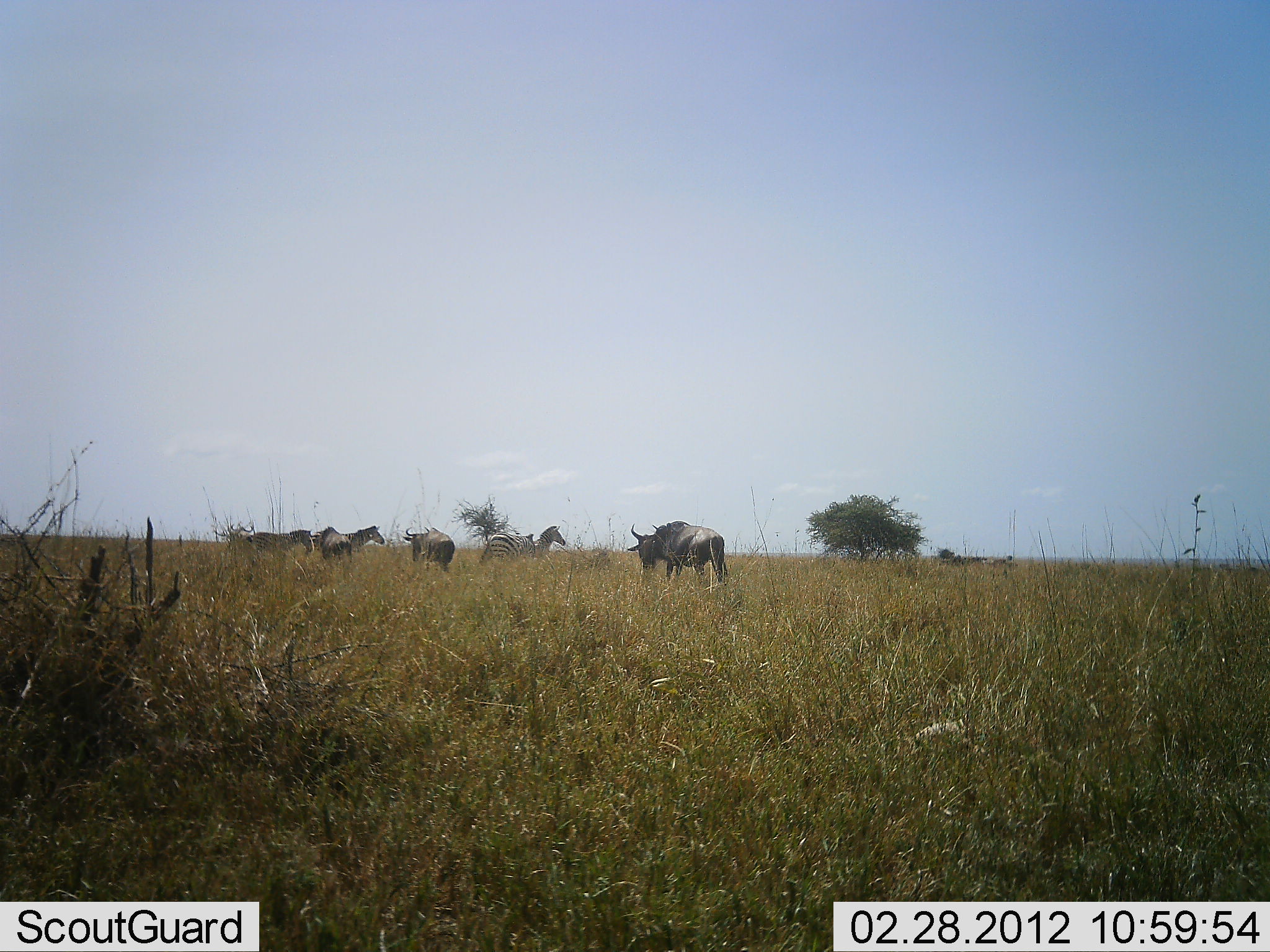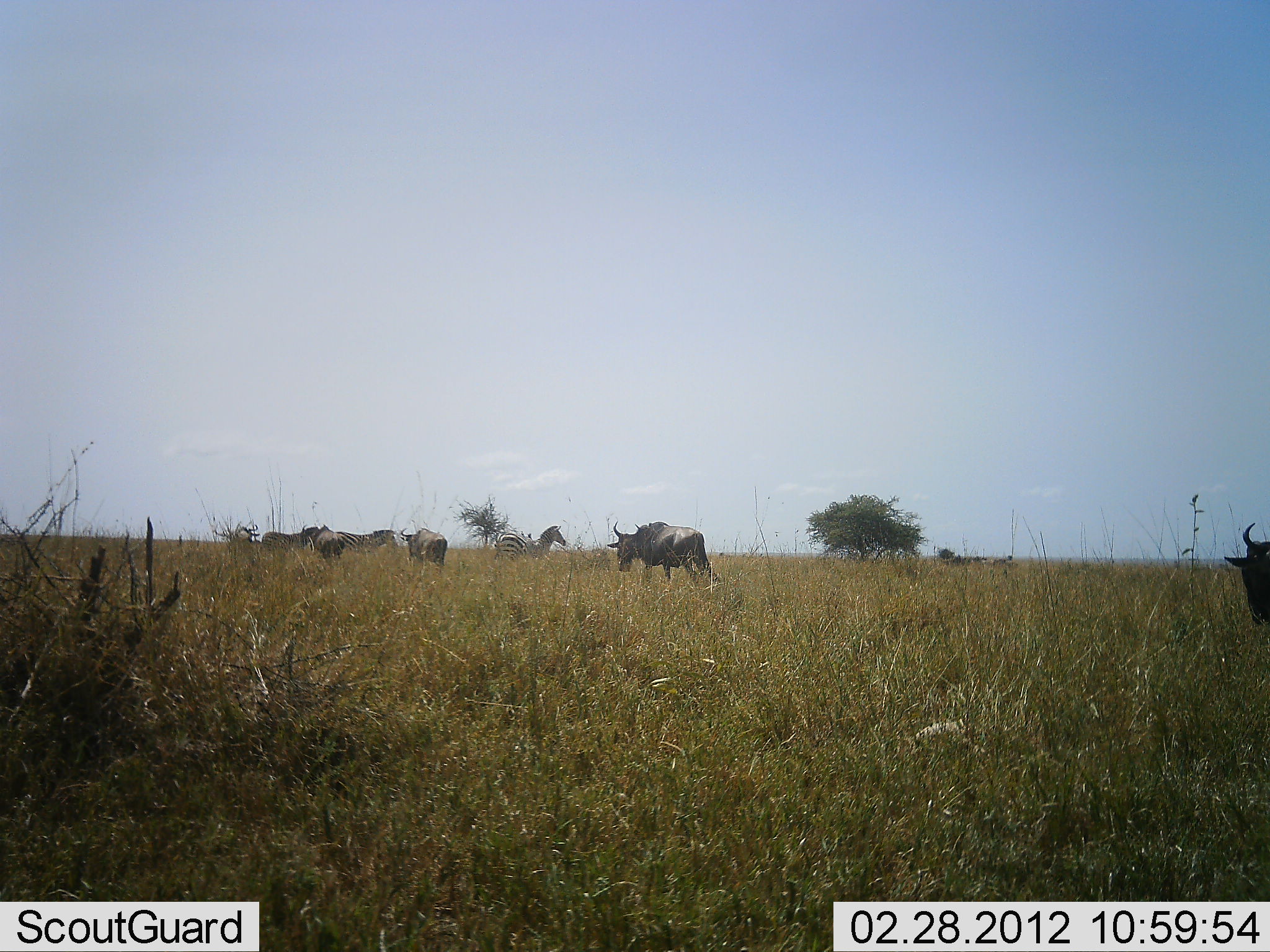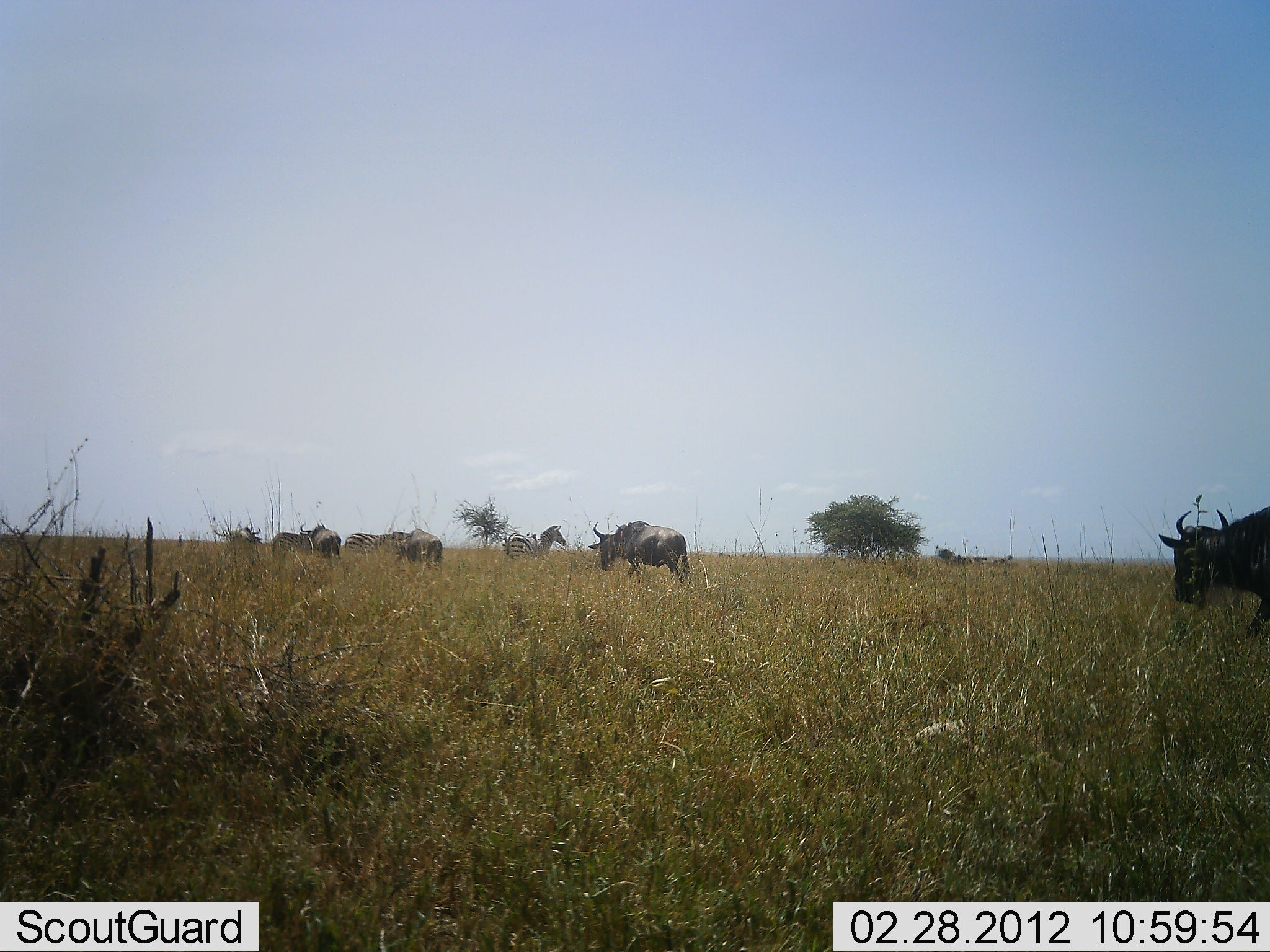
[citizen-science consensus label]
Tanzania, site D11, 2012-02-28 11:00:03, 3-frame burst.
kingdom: Animalia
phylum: Chordata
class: Mammalia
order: Artiodactyla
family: Bovidae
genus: Connochaetes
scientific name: Connochaetes taurinus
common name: blue wildebeest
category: wildebeest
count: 4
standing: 11%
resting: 0%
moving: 95%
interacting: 0%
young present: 0%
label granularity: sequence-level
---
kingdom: Animalia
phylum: Chordata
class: Mammalia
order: Perissodactyla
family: Equidae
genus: Equus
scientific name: Equus quagga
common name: plains zebra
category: zebra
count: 3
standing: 61%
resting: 0%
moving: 72%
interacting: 6%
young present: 0%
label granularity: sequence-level